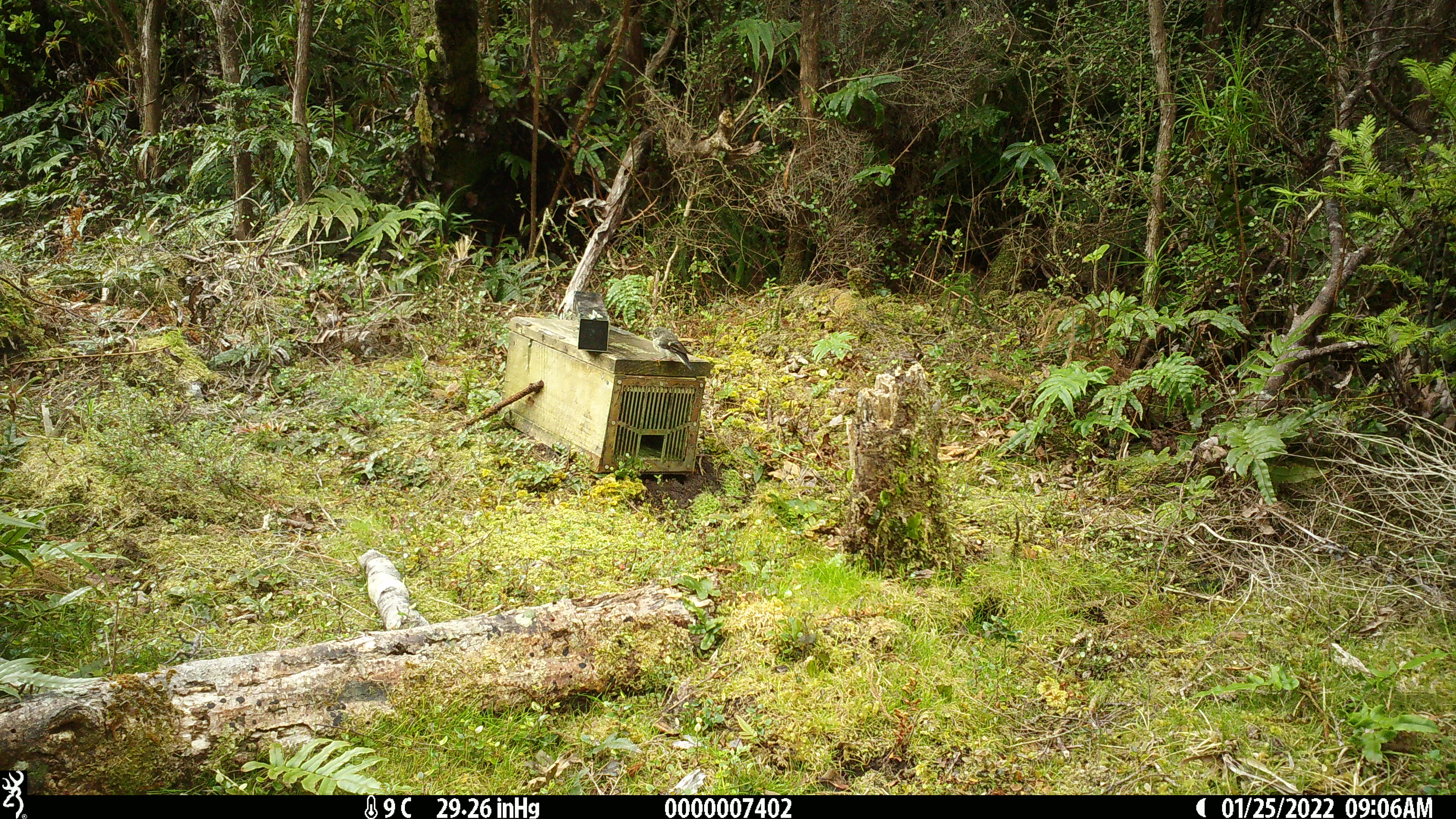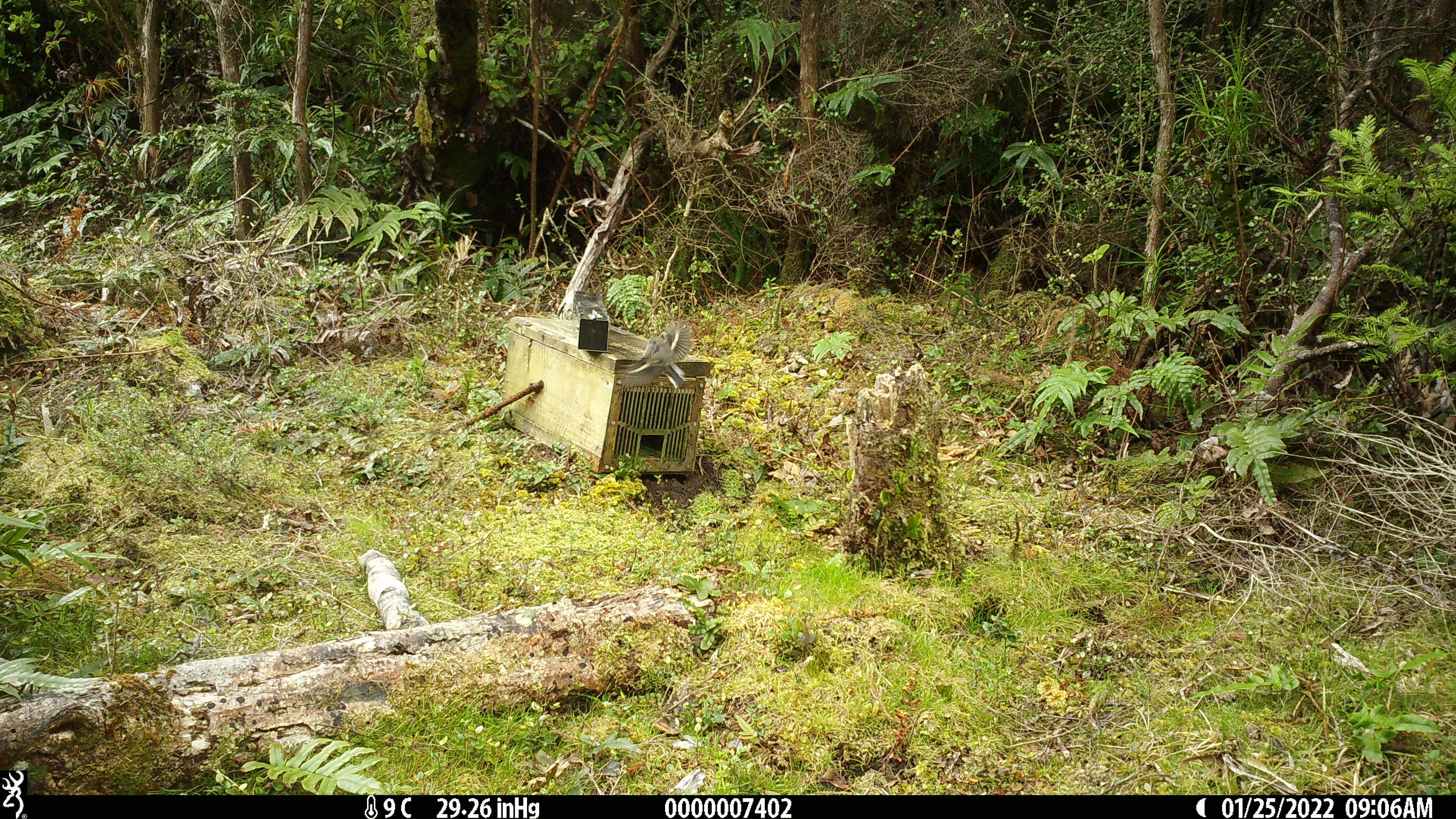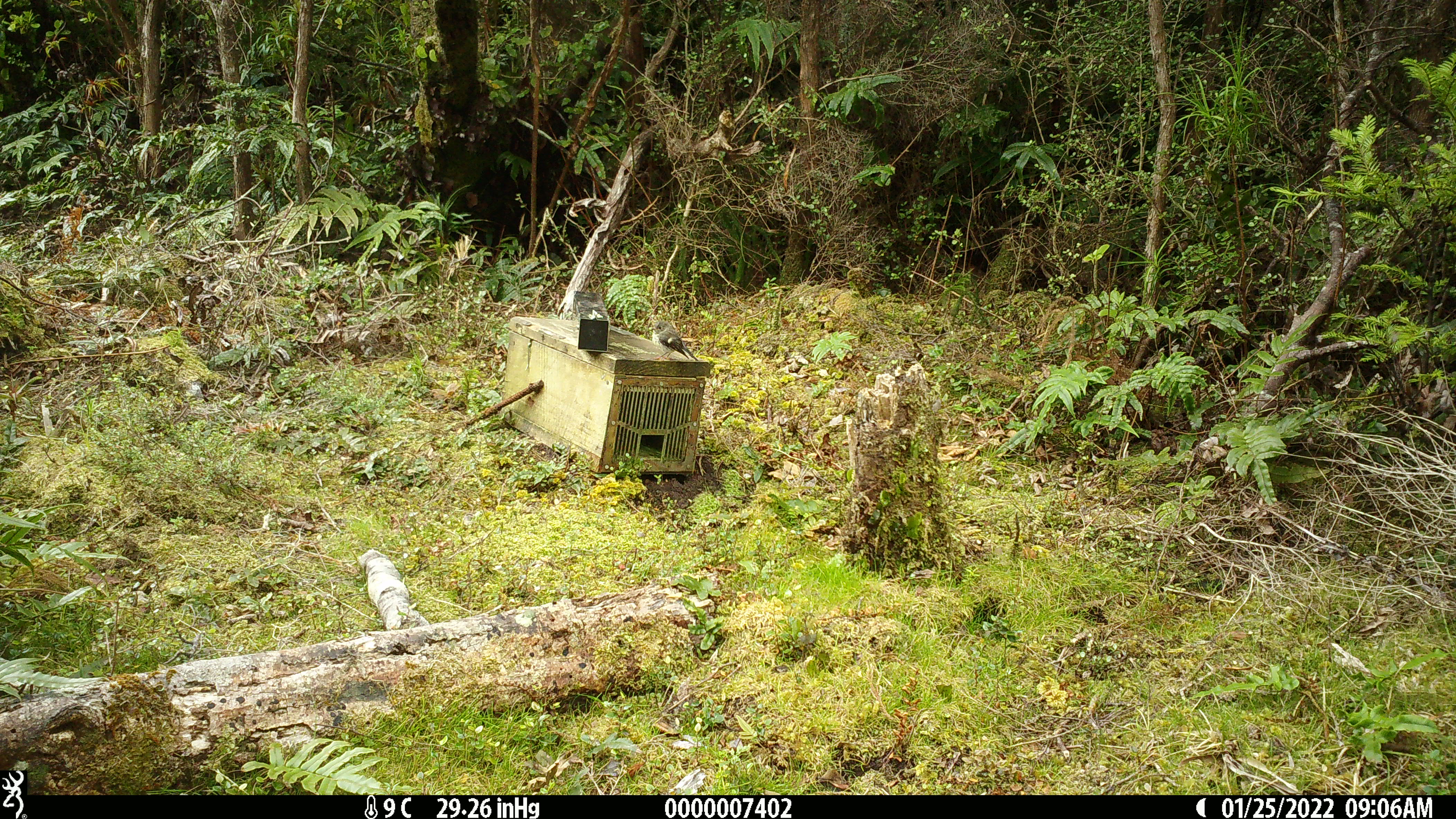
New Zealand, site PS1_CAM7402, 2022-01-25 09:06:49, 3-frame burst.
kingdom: Animalia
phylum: Chordata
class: Aves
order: Passeriformes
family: Petroicidae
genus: Petroica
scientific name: Petroica macrocephala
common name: tomtit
Tomtit (Petroica macrocephala).